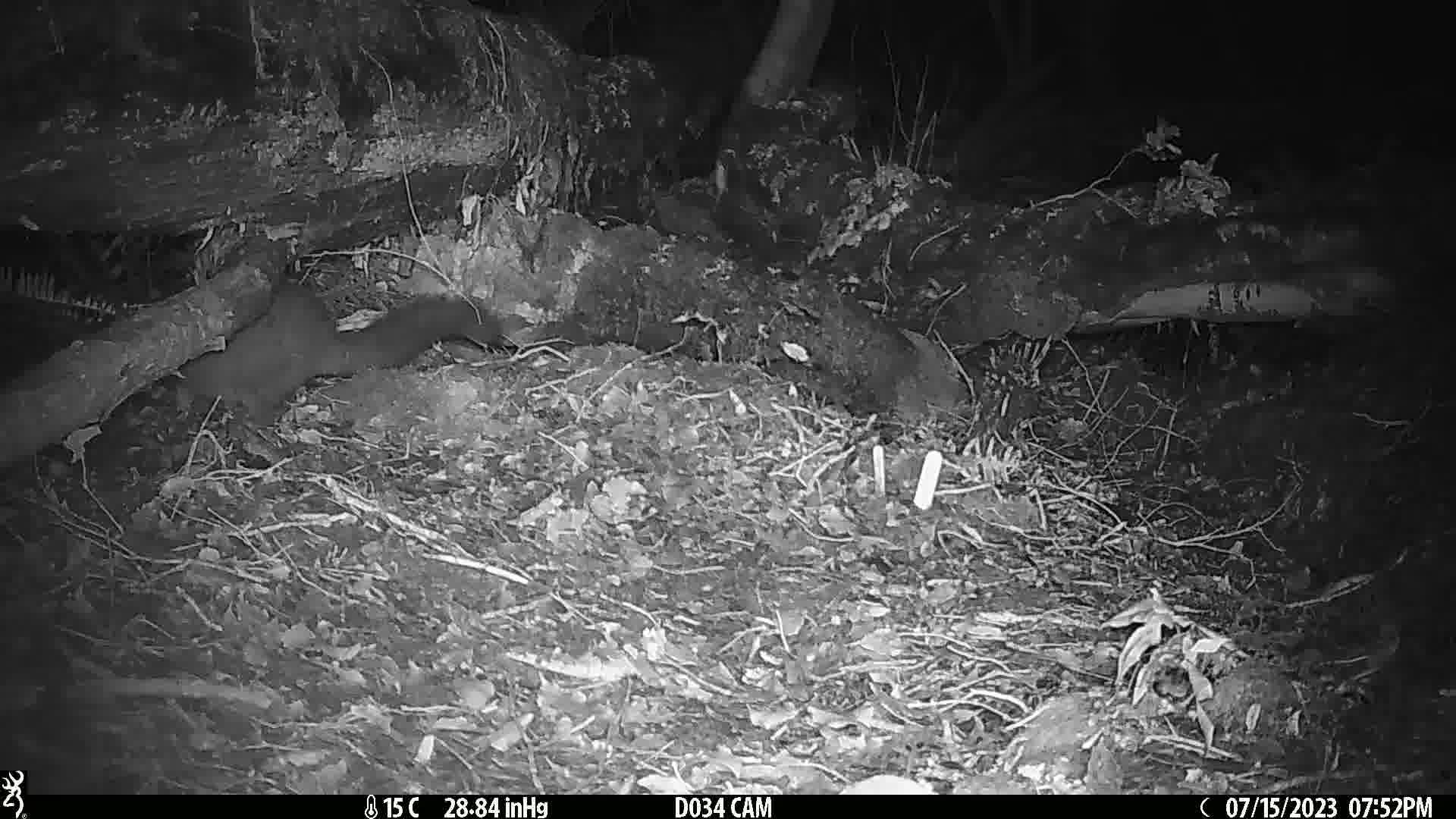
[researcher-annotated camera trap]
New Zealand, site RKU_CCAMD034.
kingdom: Animalia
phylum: Chordata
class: Mammalia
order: Diprotodontia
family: Phalangeridae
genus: Trichosurus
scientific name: Trichosurus vulpecula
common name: common brushtail possum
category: possum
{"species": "possum (common brushtail possum) (Trichosurus vulpecula)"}